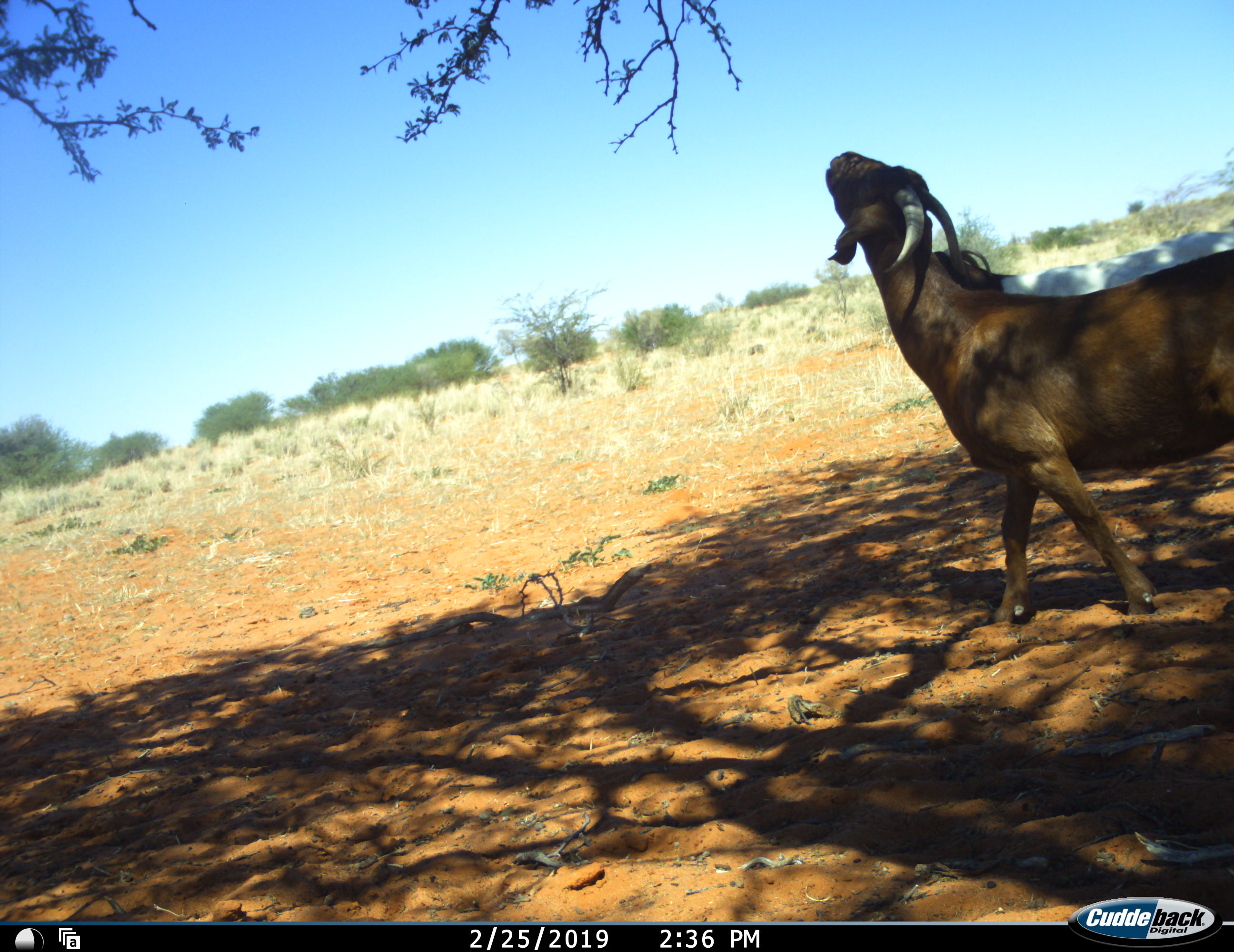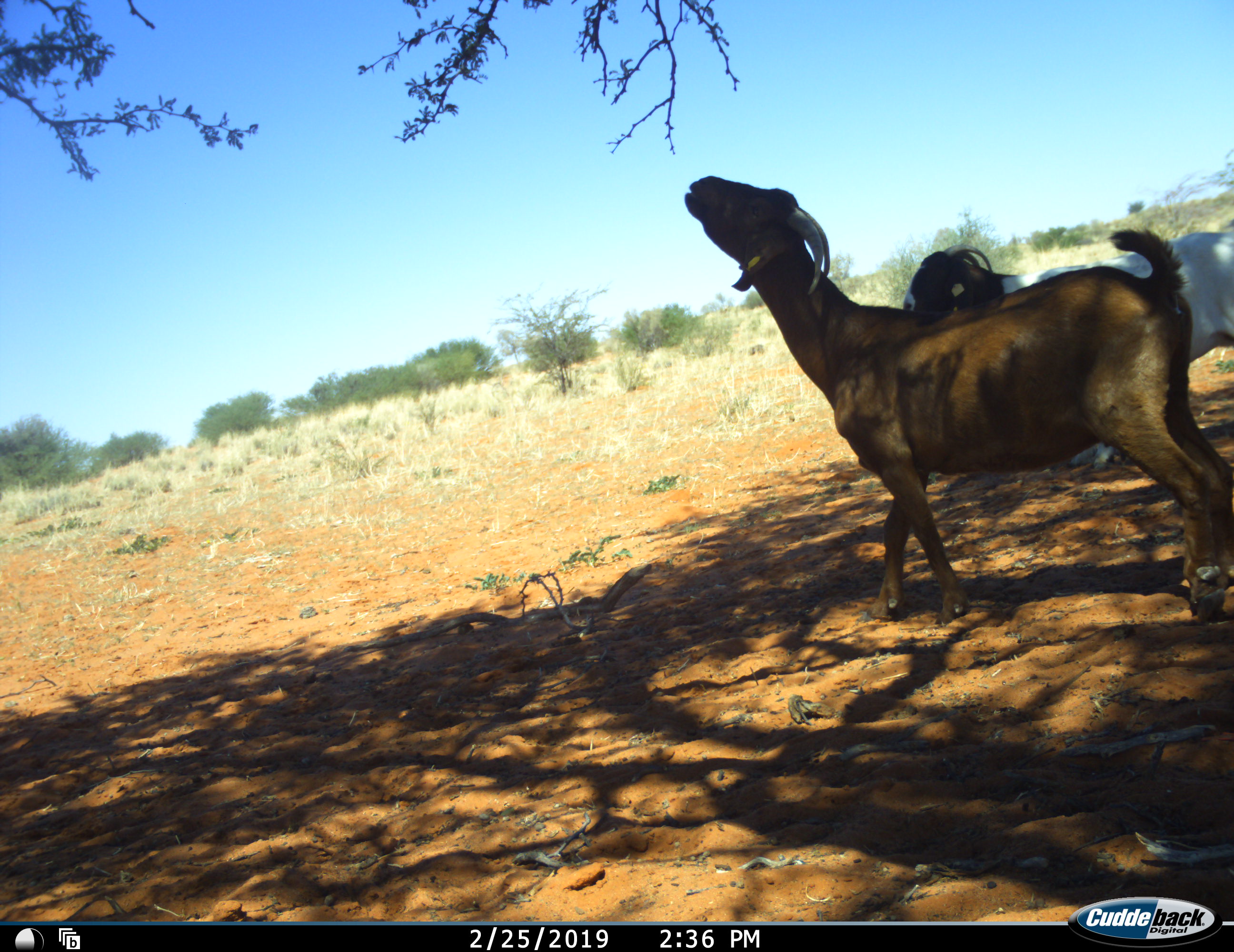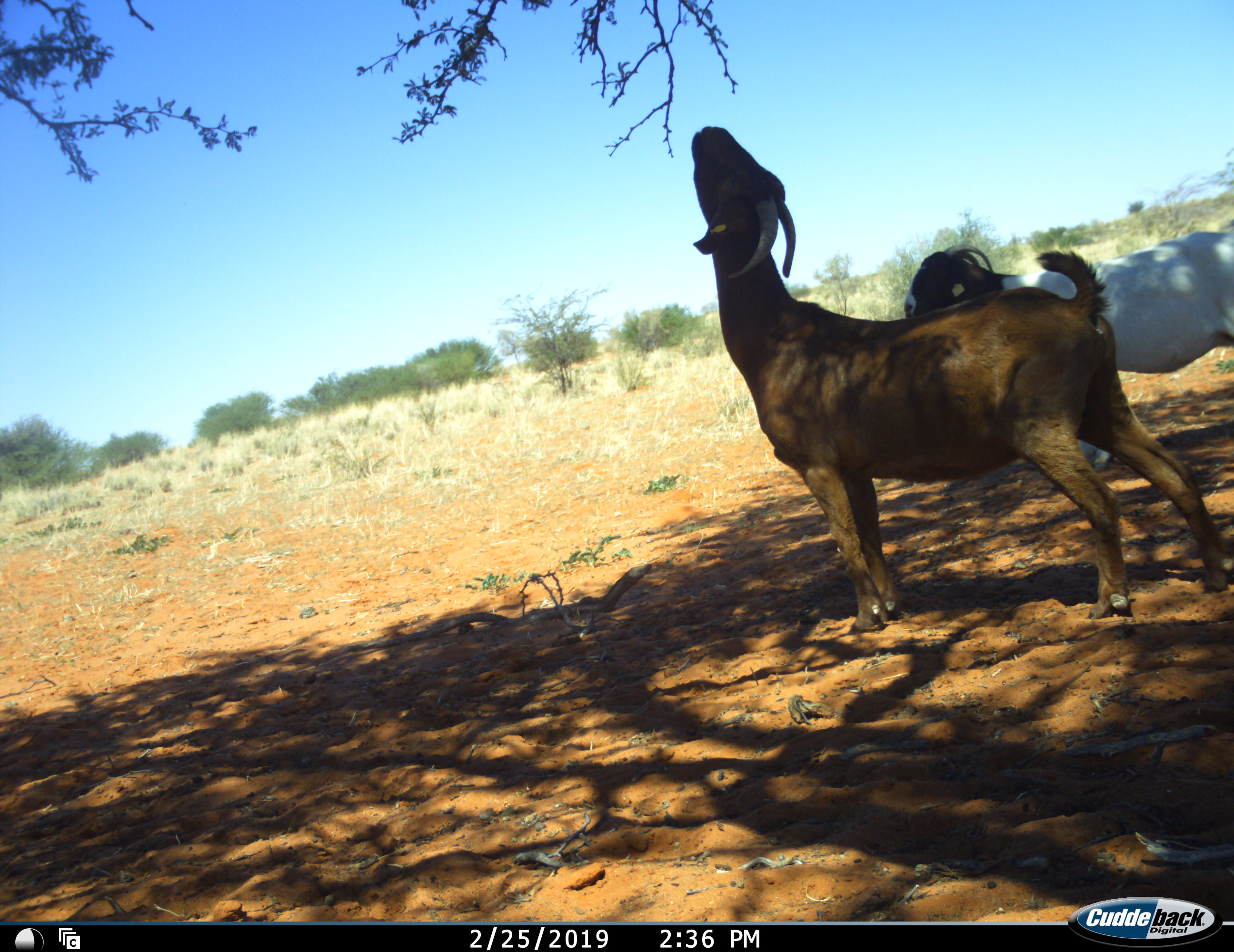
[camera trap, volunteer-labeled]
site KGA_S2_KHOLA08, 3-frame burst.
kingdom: Animalia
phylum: Chordata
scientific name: Vertebrata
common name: domestic animal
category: domesticanimal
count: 2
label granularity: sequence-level